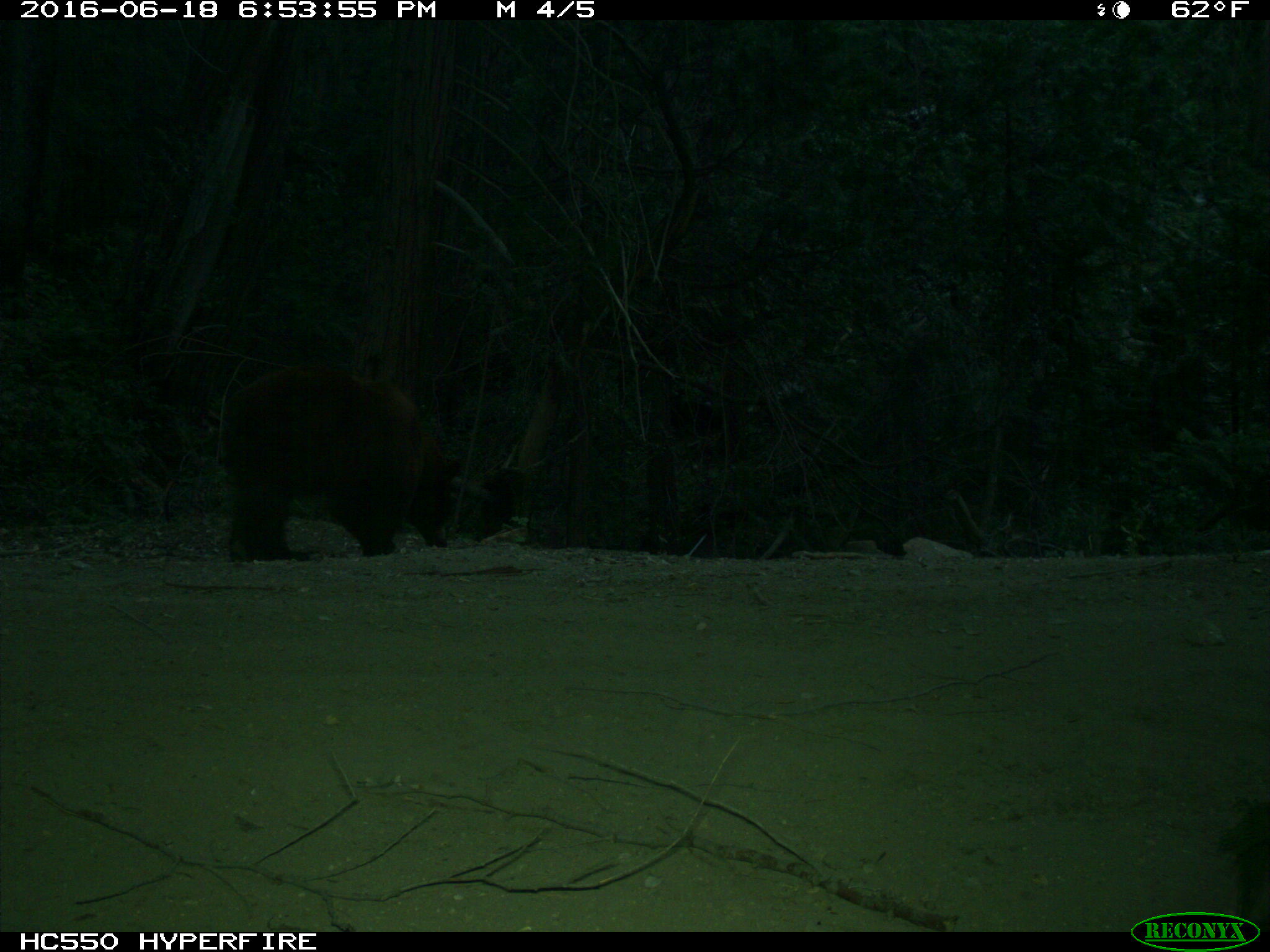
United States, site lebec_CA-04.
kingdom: Animalia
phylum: Chordata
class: Mammalia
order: Carnivora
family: Ursidae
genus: Ursus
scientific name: Ursus americanus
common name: american black bear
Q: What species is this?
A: Ursus americanus (american black bear).